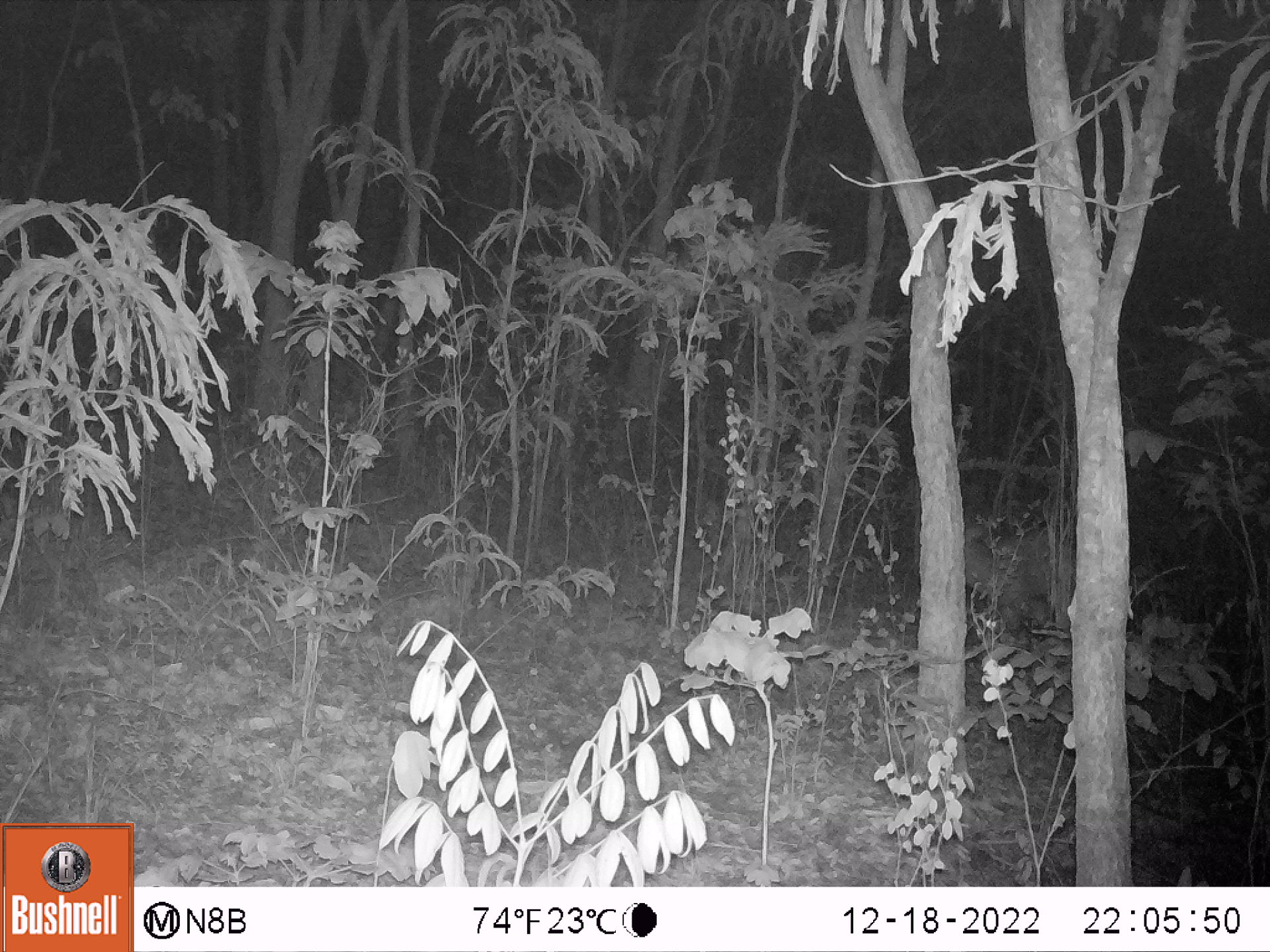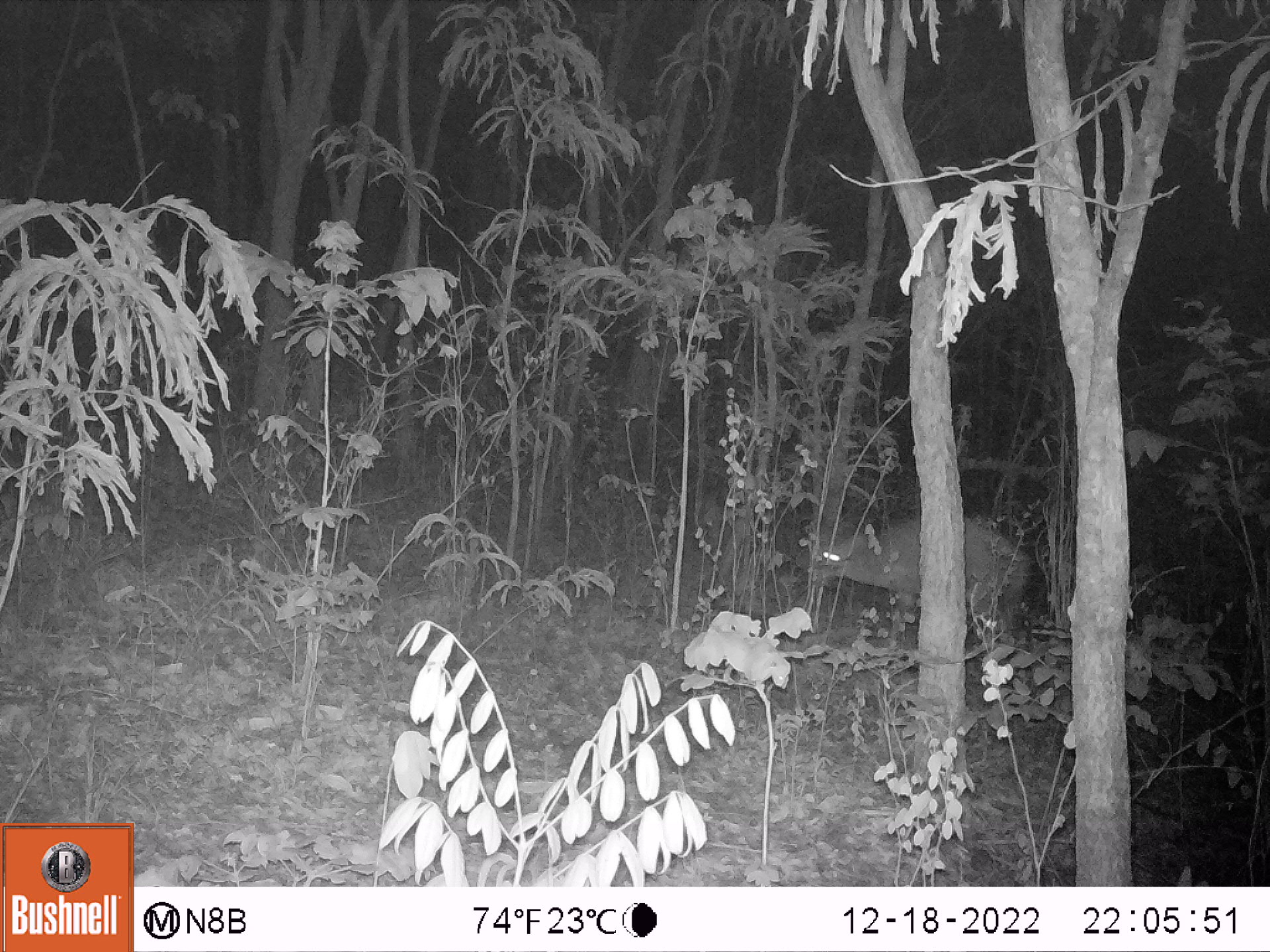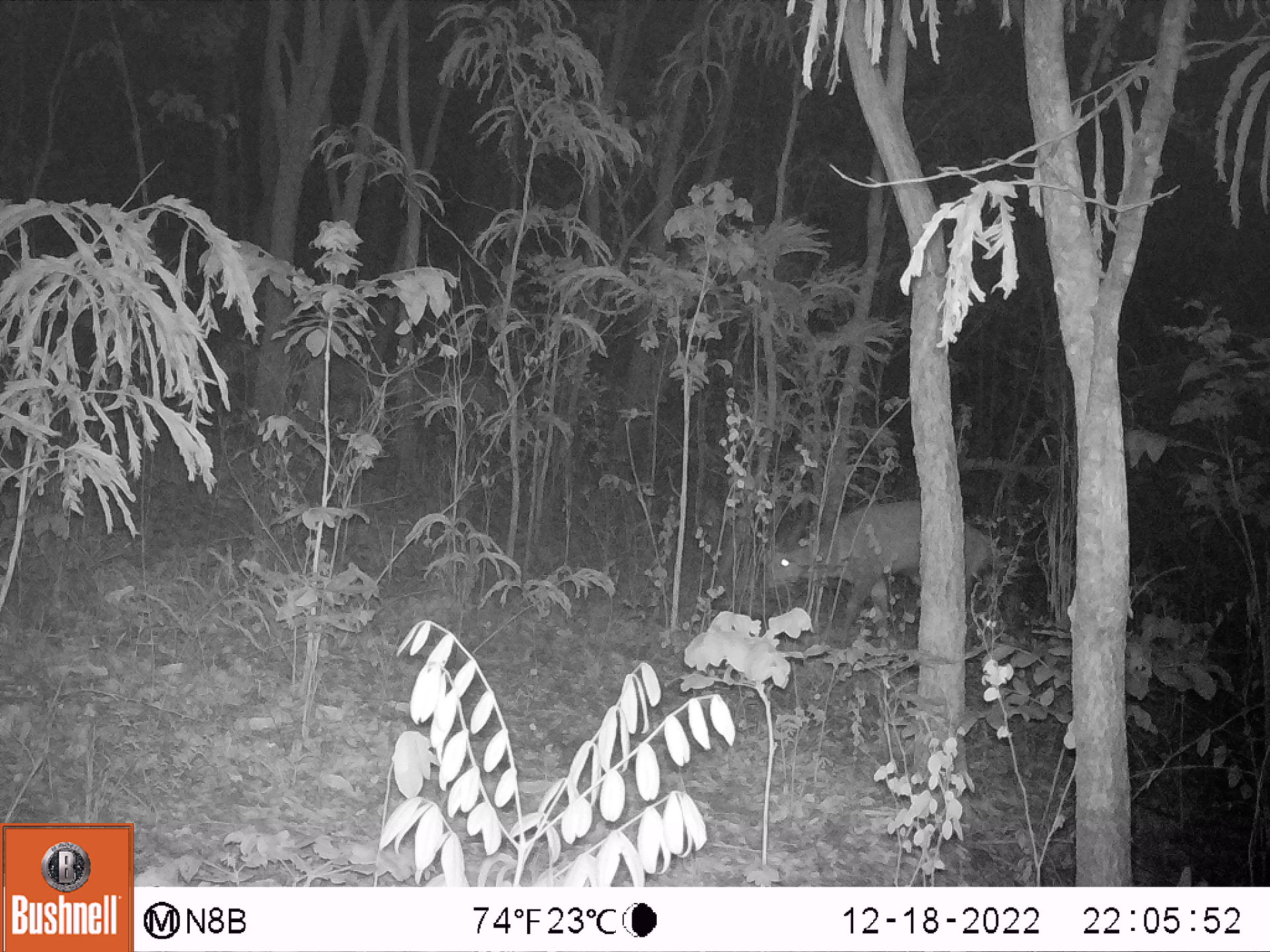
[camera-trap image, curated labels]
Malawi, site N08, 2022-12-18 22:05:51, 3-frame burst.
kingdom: Animalia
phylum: Chordata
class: Mammalia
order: Artiodactyla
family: Bovidae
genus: Tragelaphus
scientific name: Tragelaphus sylvaticus sylvaticus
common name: cape bushbuck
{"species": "cape bushbuck (Tragelaphus sylvaticus sylvaticus)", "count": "1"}